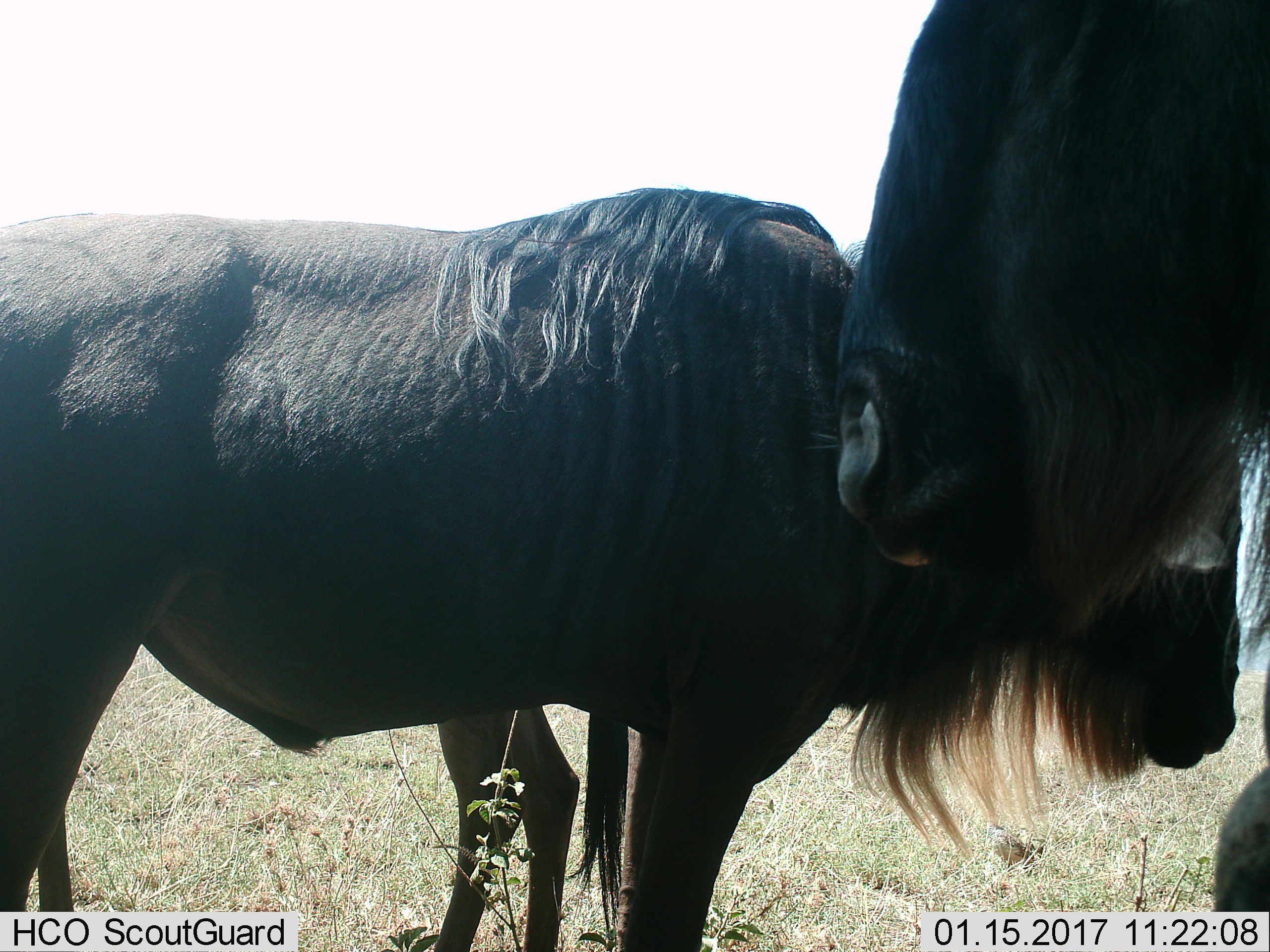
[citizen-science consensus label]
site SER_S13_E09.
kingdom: Animalia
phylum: Chordata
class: Mammalia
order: Artiodactyla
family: Bovidae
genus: Connochaetes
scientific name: Connochaetes taurinus taurinus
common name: blue wildebeest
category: wildebeestblue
Wildebeestblue (blue wildebeest) (Connochaetes taurinus taurinus), count 2. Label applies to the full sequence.